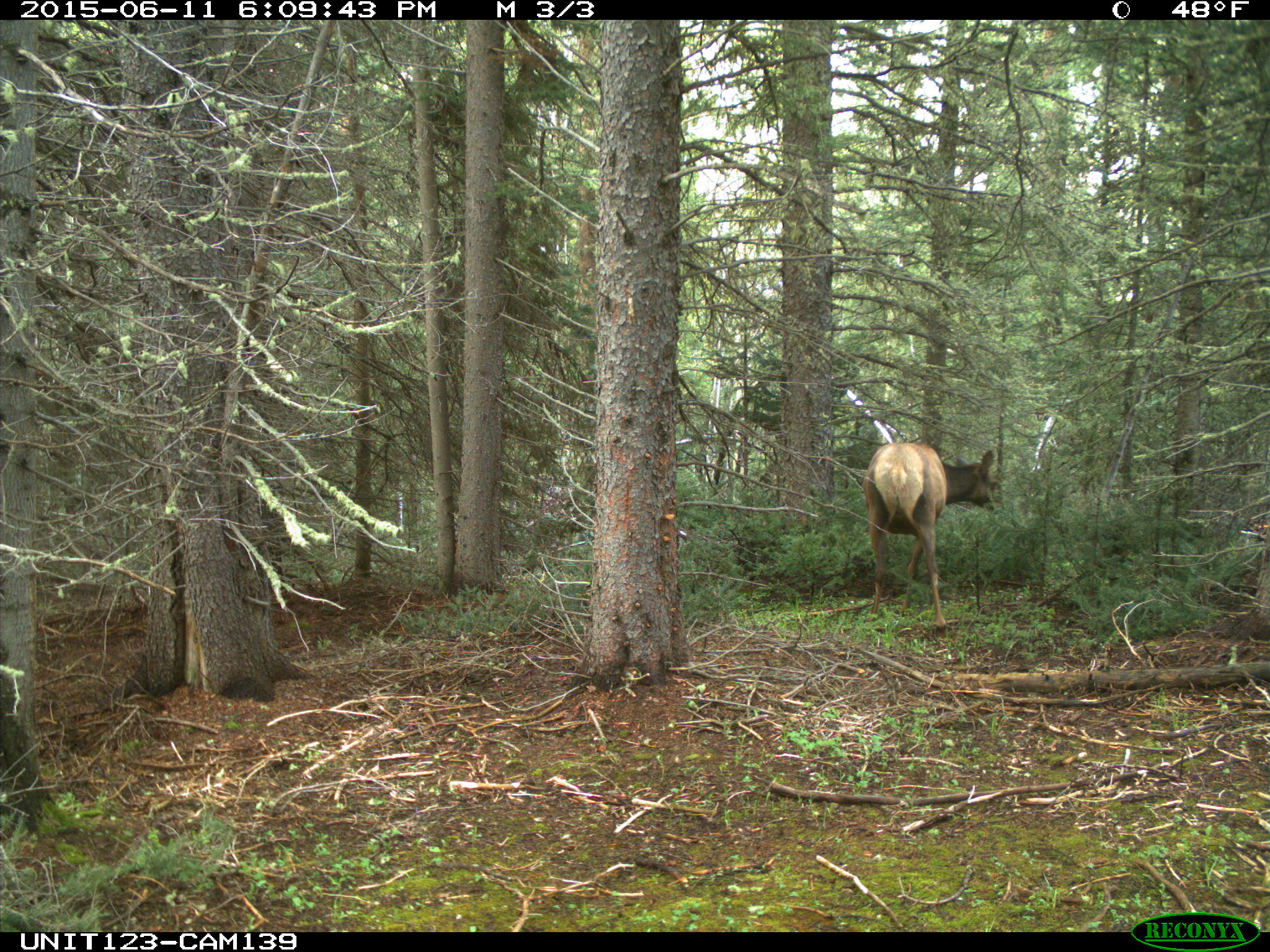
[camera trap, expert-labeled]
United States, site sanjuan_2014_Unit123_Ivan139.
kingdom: Animalia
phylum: Chordata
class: Mammalia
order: Artiodactyla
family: Cervidae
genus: Cervus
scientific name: Cervus elaphus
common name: red deer